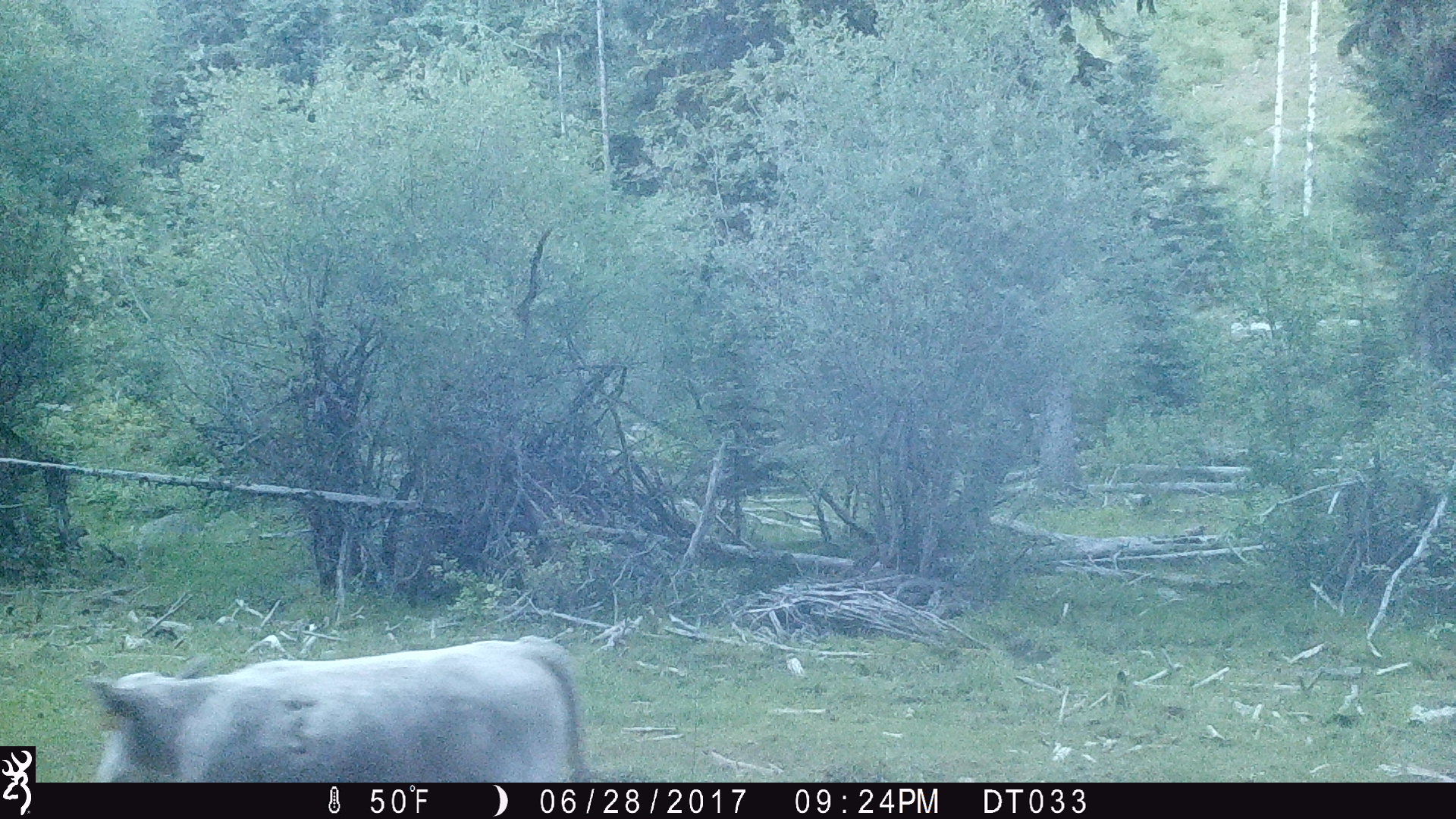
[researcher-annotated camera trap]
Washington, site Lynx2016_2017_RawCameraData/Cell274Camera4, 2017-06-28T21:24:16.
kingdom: Animalia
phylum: Chordata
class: Mammalia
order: Artiodactyla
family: Bovidae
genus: Bos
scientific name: Bos taurus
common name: domestic cattle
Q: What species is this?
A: Domestic cattle (Bos taurus).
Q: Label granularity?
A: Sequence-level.